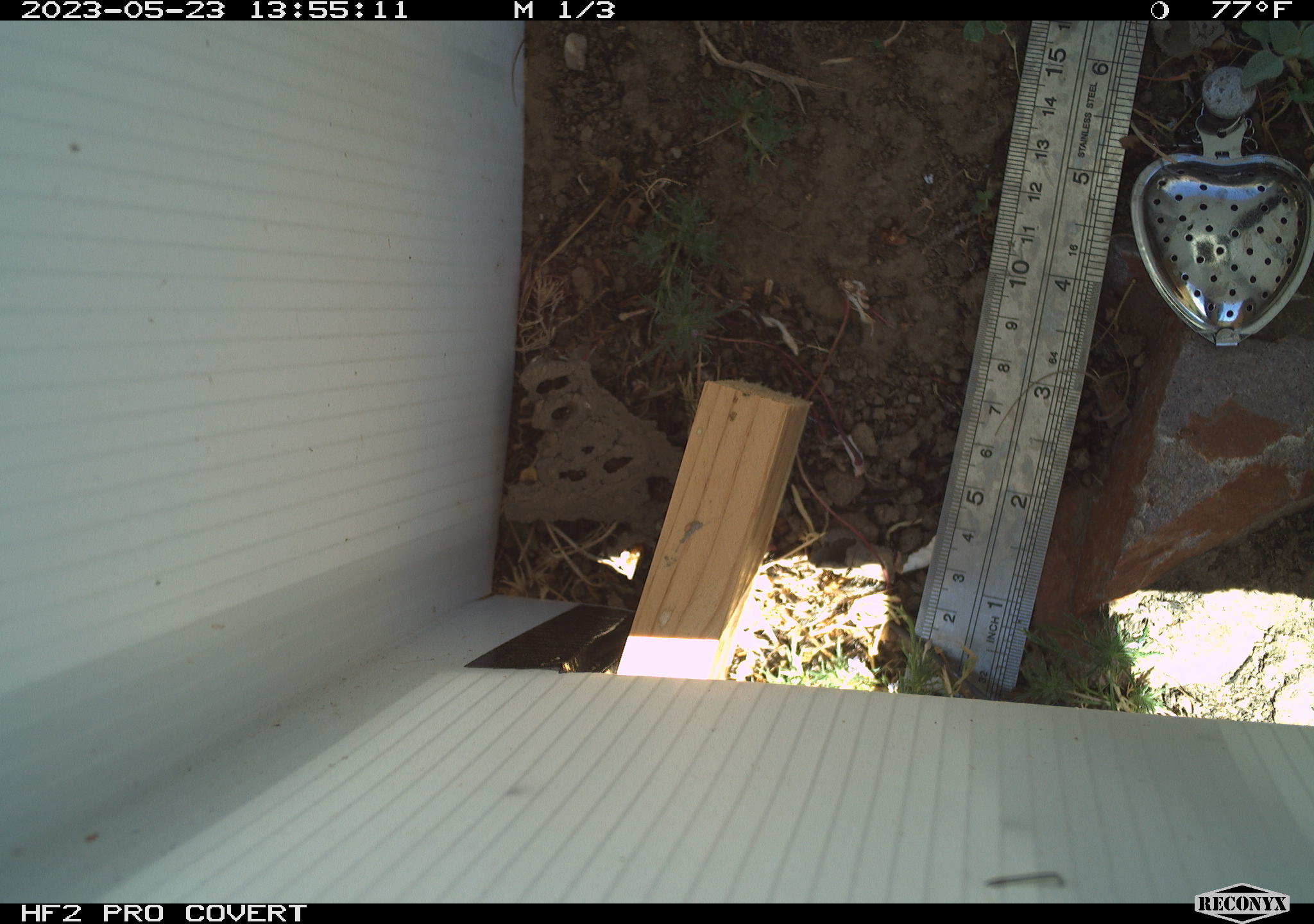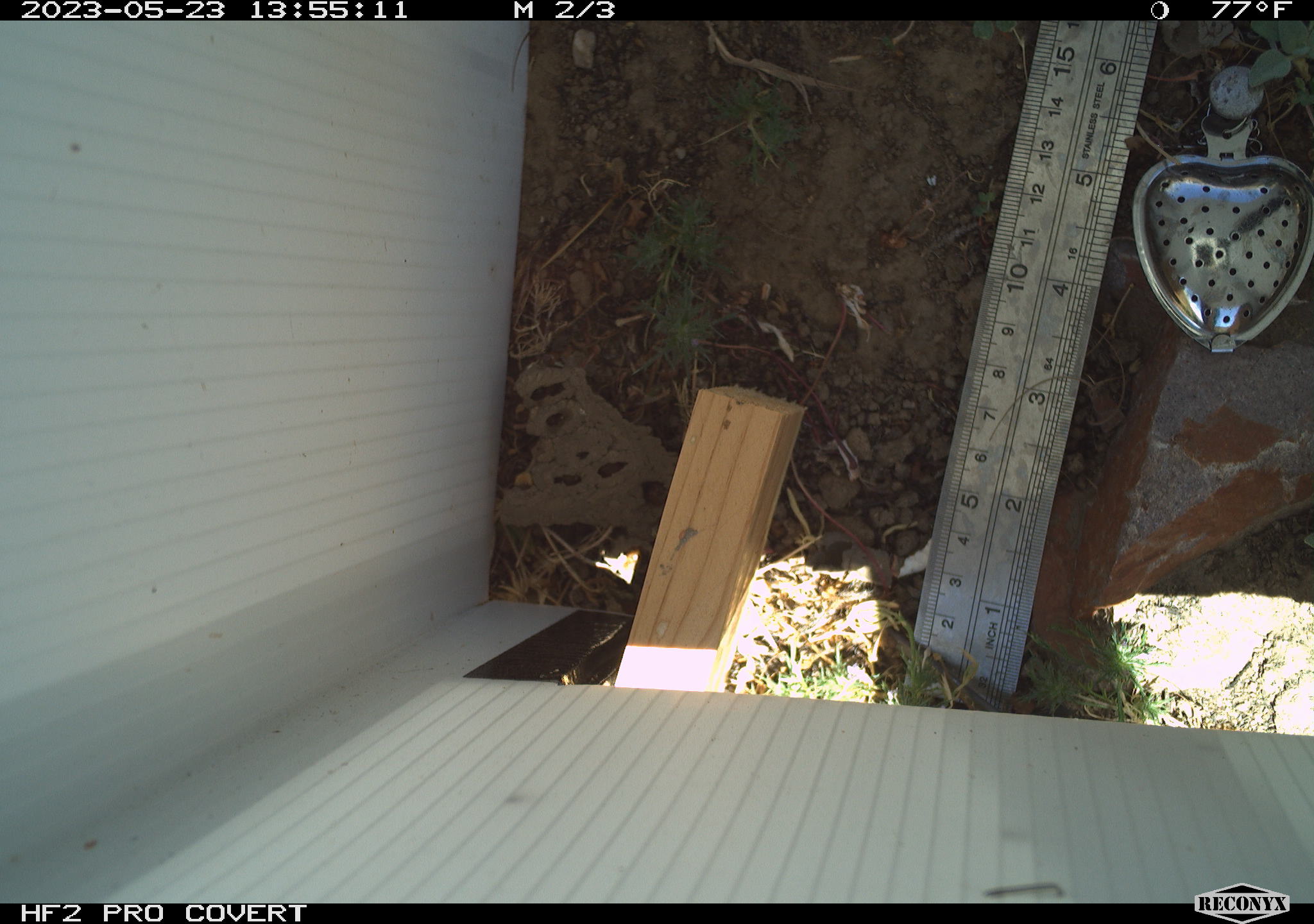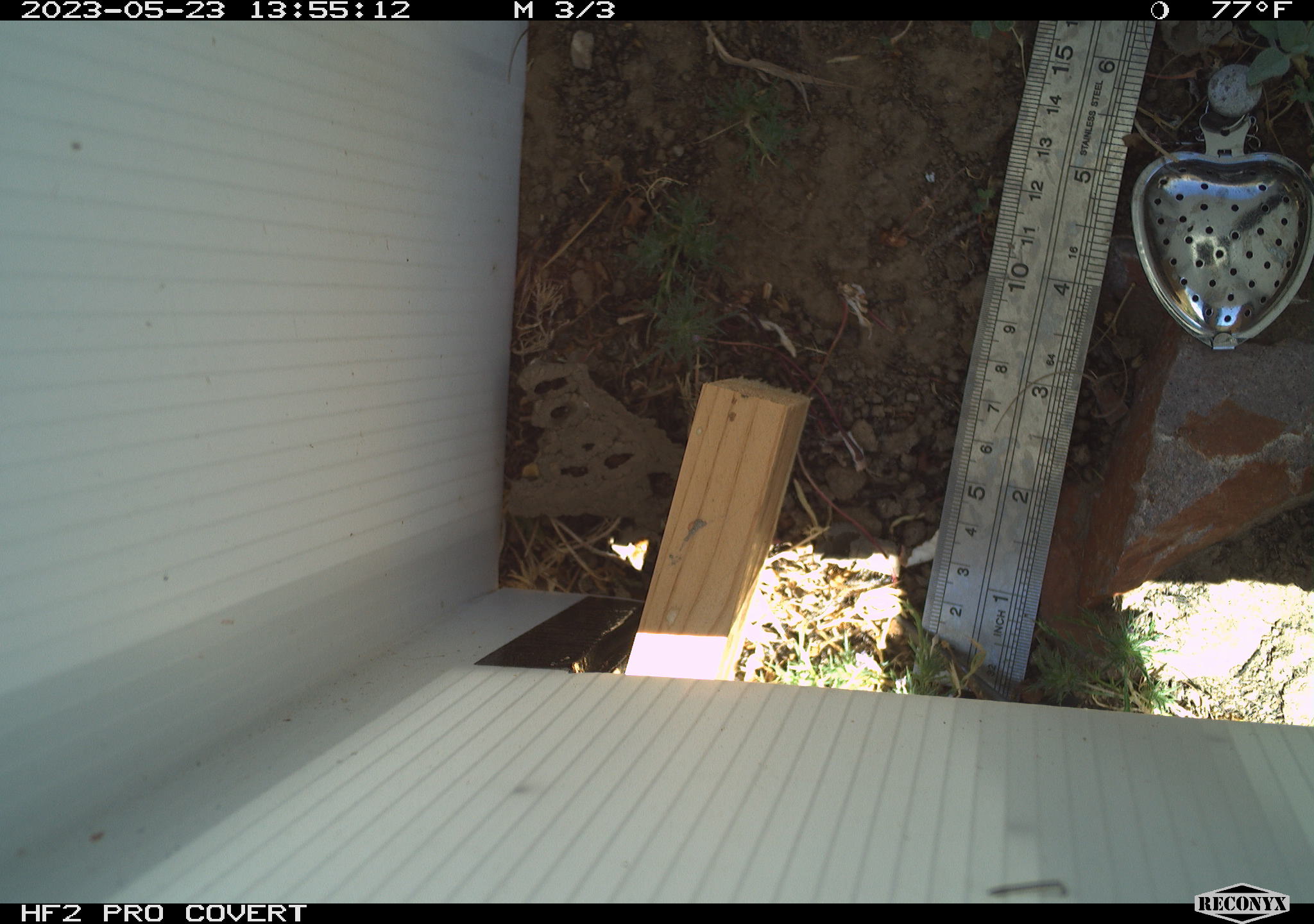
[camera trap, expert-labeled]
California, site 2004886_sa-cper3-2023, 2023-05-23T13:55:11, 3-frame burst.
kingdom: Animalia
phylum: Chordata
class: Amphibia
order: Anura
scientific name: Anura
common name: frogs